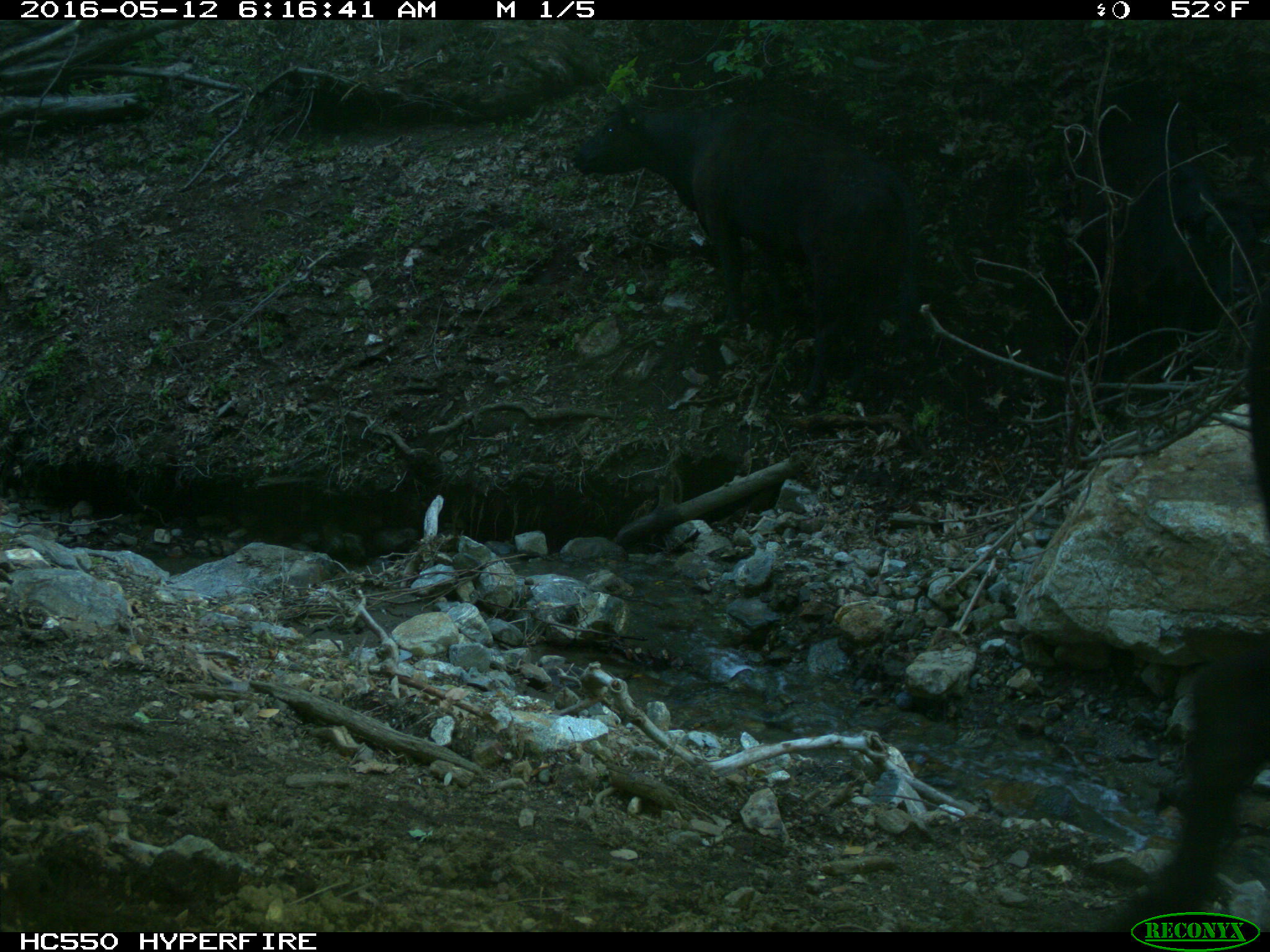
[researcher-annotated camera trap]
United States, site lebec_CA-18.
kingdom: Animalia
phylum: Chordata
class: Mammalia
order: Artiodactyla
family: Bovidae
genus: Bos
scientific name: Bos taurus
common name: domestic cow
Bos taurus (domestic cow).